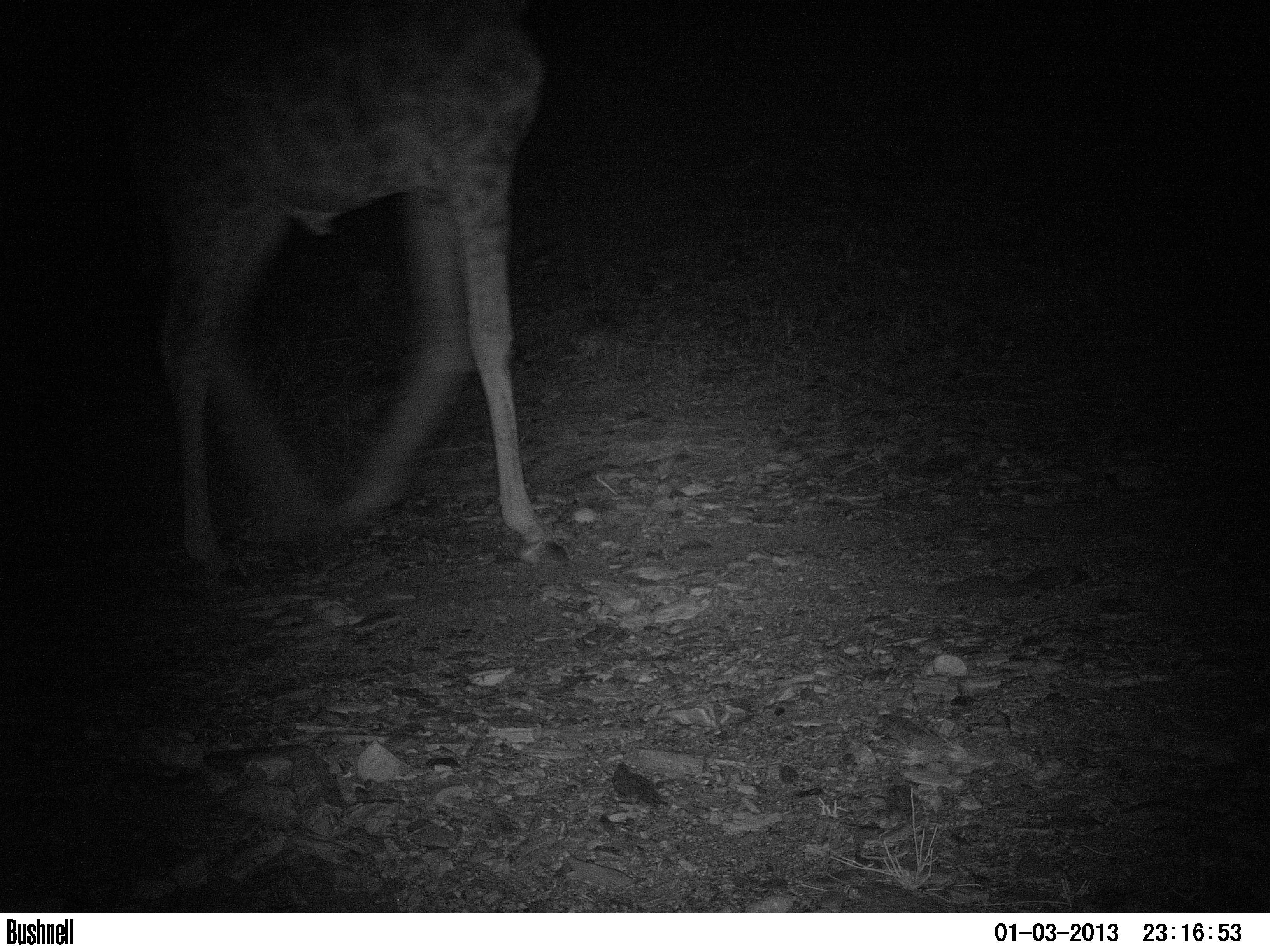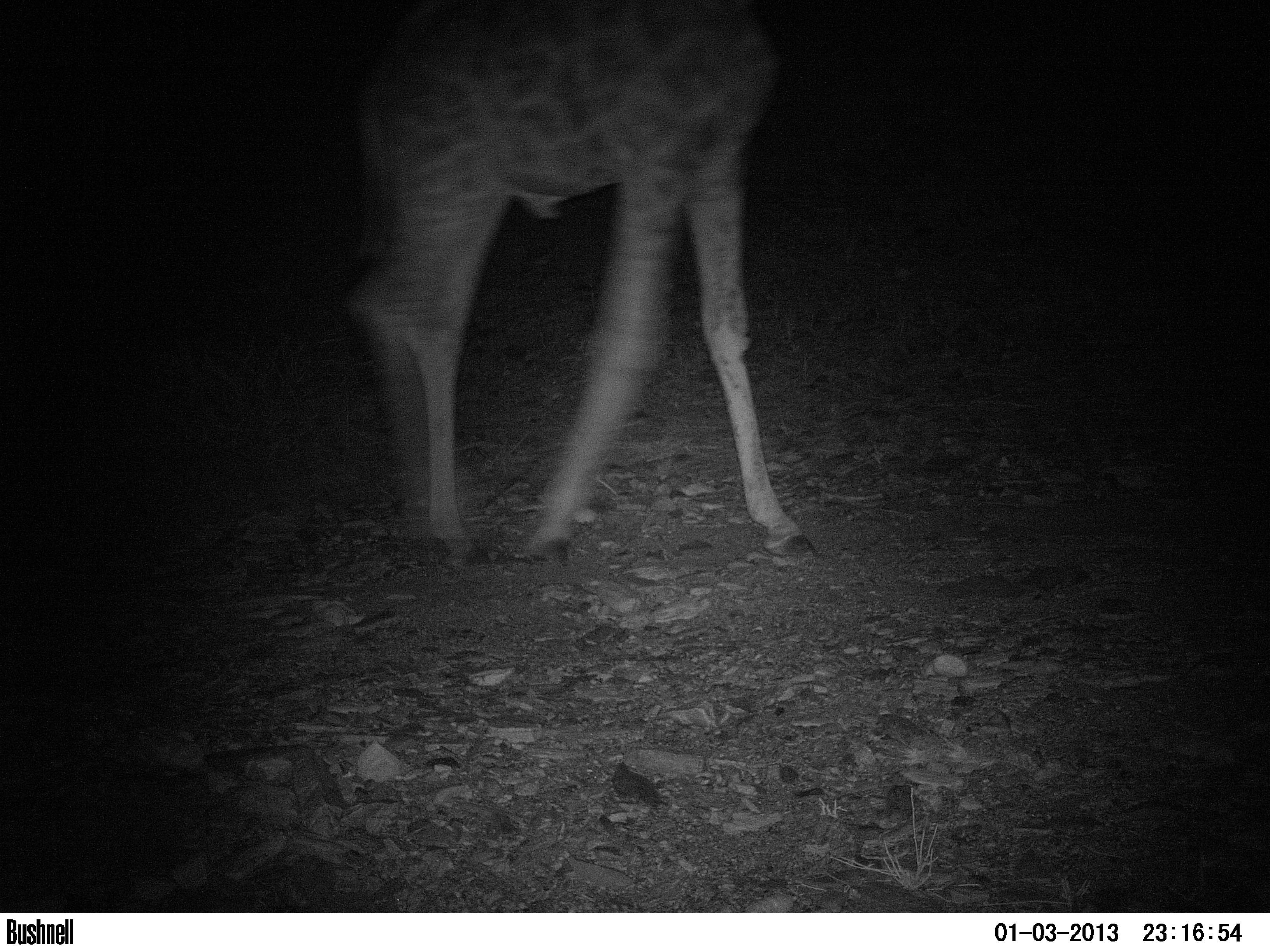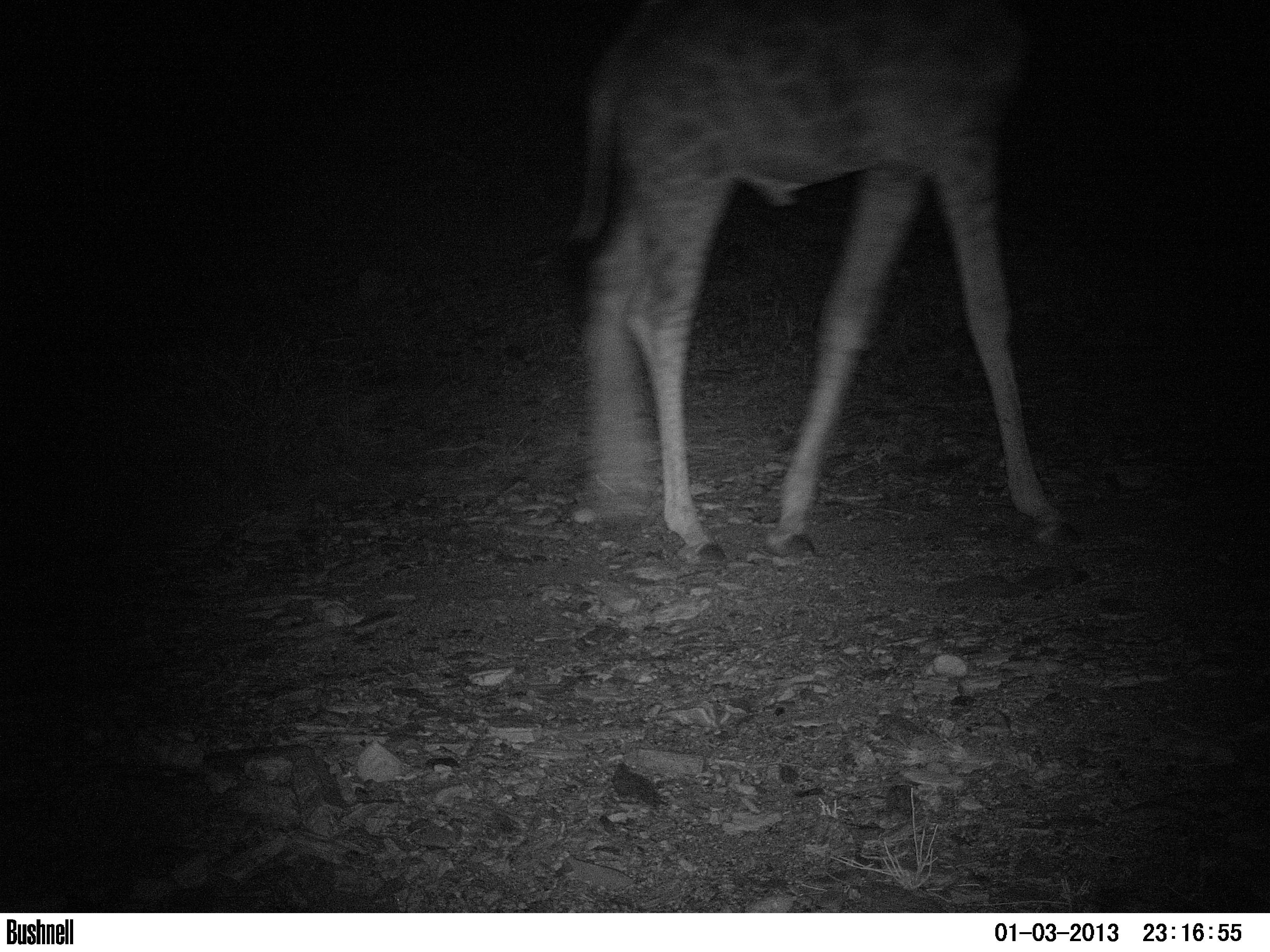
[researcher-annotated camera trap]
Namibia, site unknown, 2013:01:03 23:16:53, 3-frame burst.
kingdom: Animalia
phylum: Chordata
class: Mammalia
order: Artiodactyla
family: Giraffidae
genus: Giraffa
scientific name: Giraffa camelopardalis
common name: giraffe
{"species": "Giraffa camelopardalis (giraffe)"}